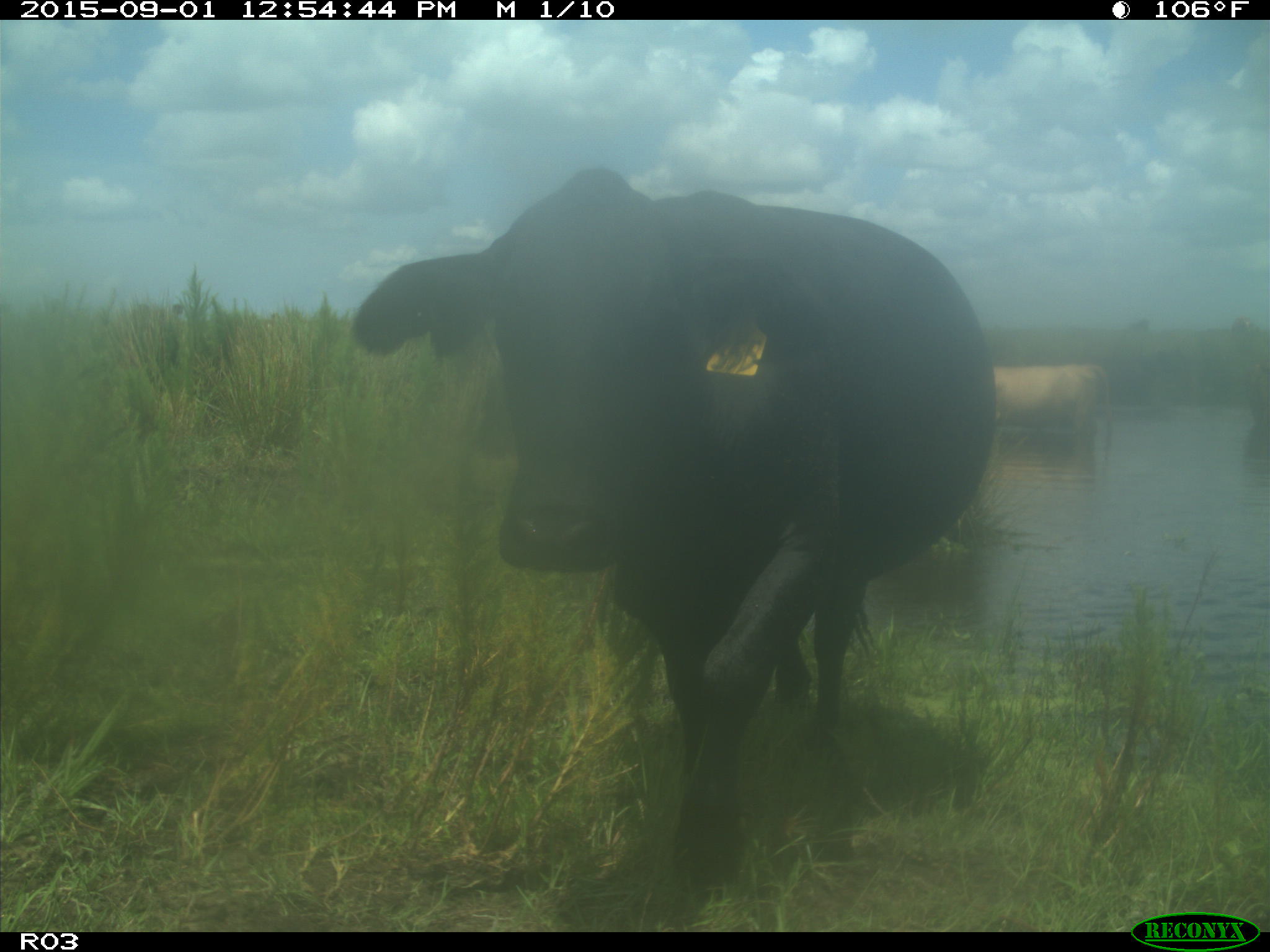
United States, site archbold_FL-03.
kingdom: Animalia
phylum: Chordata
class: Mammalia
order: Artiodactyla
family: Bovidae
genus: Bos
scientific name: Bos taurus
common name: domestic cow